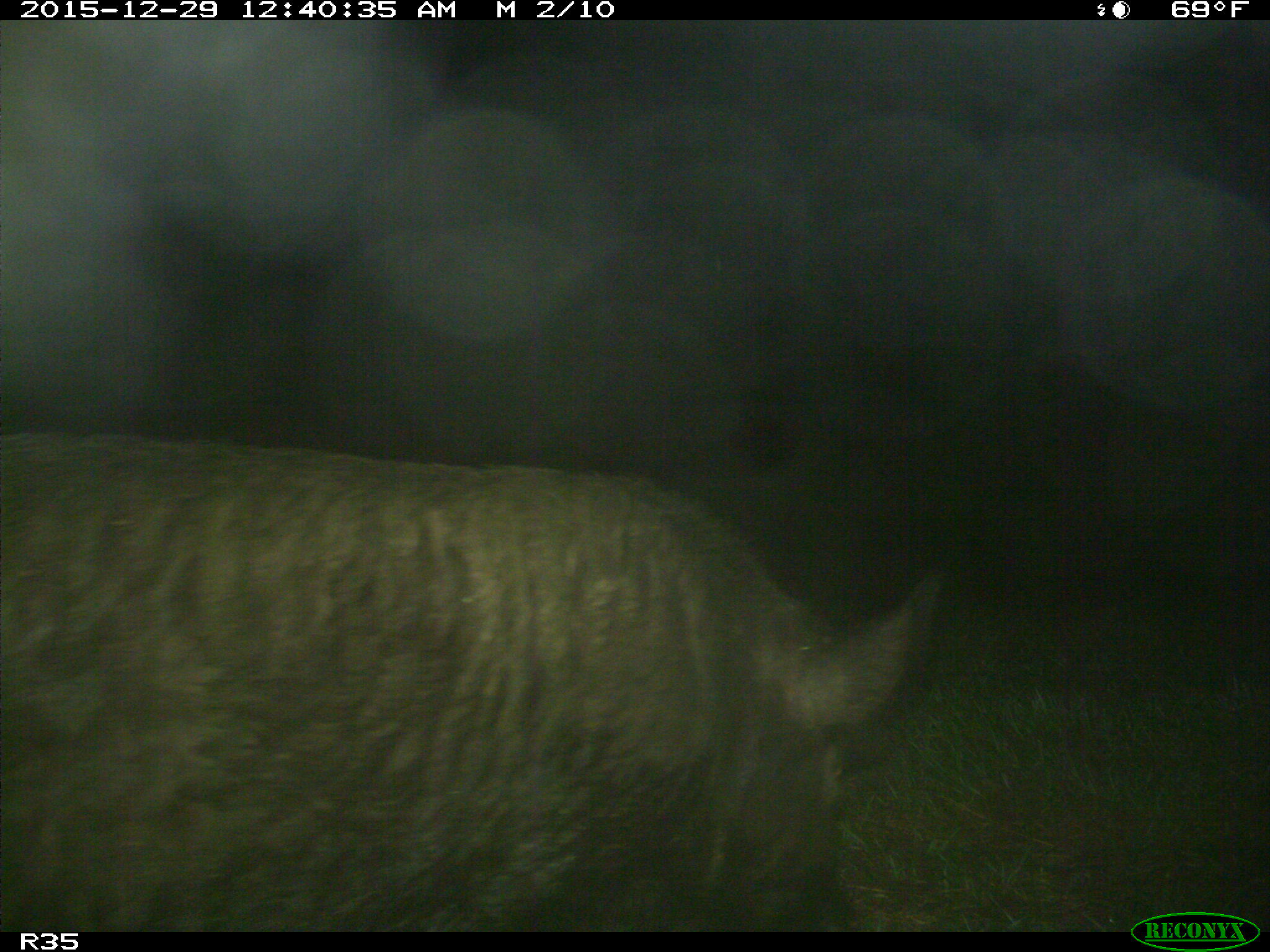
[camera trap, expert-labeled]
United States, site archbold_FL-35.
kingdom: Animalia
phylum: Chordata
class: Mammalia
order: Artiodactyla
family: Suidae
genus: Sus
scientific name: Sus scrofa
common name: wild boar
Sus scrofa (wild boar).